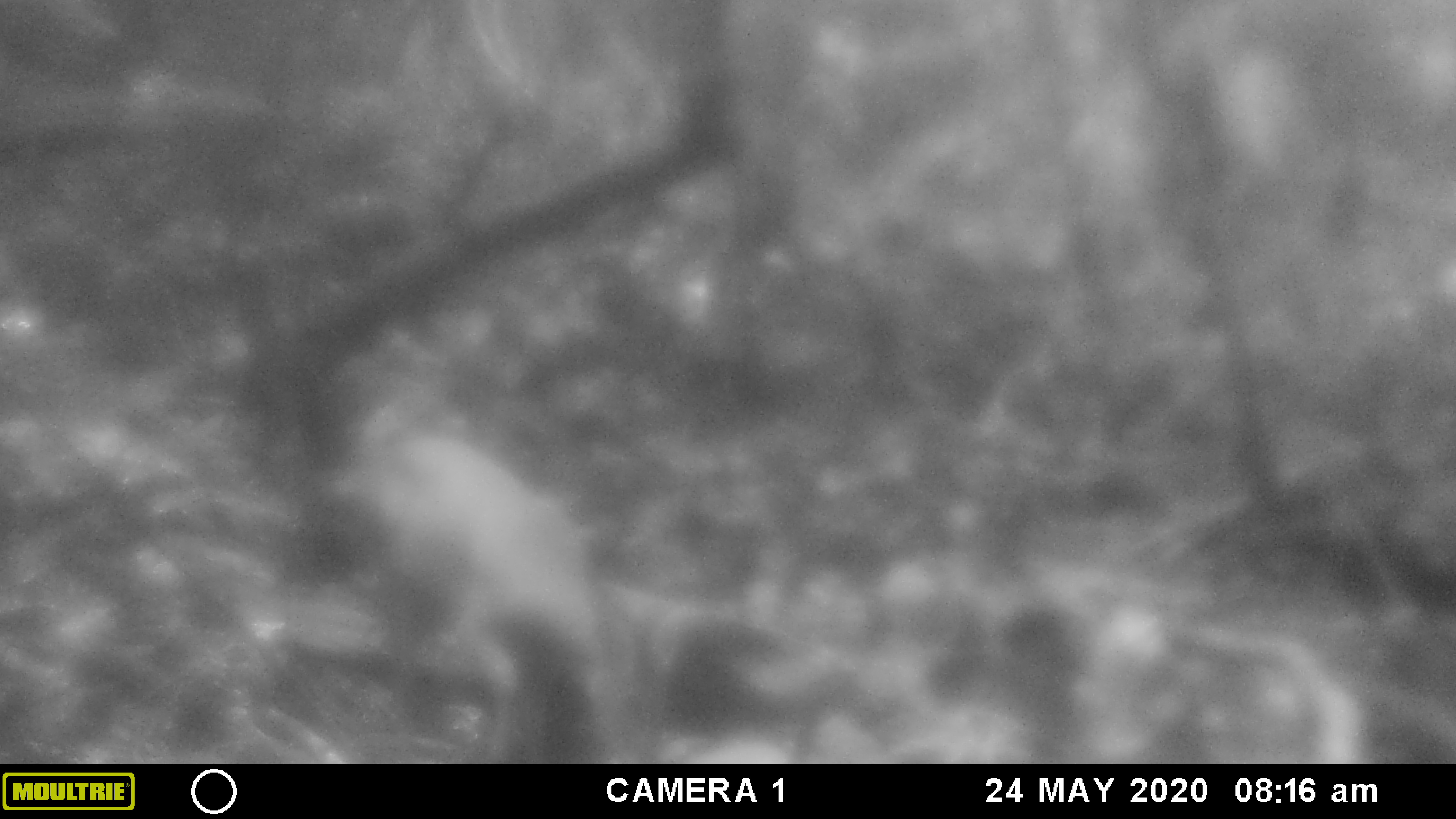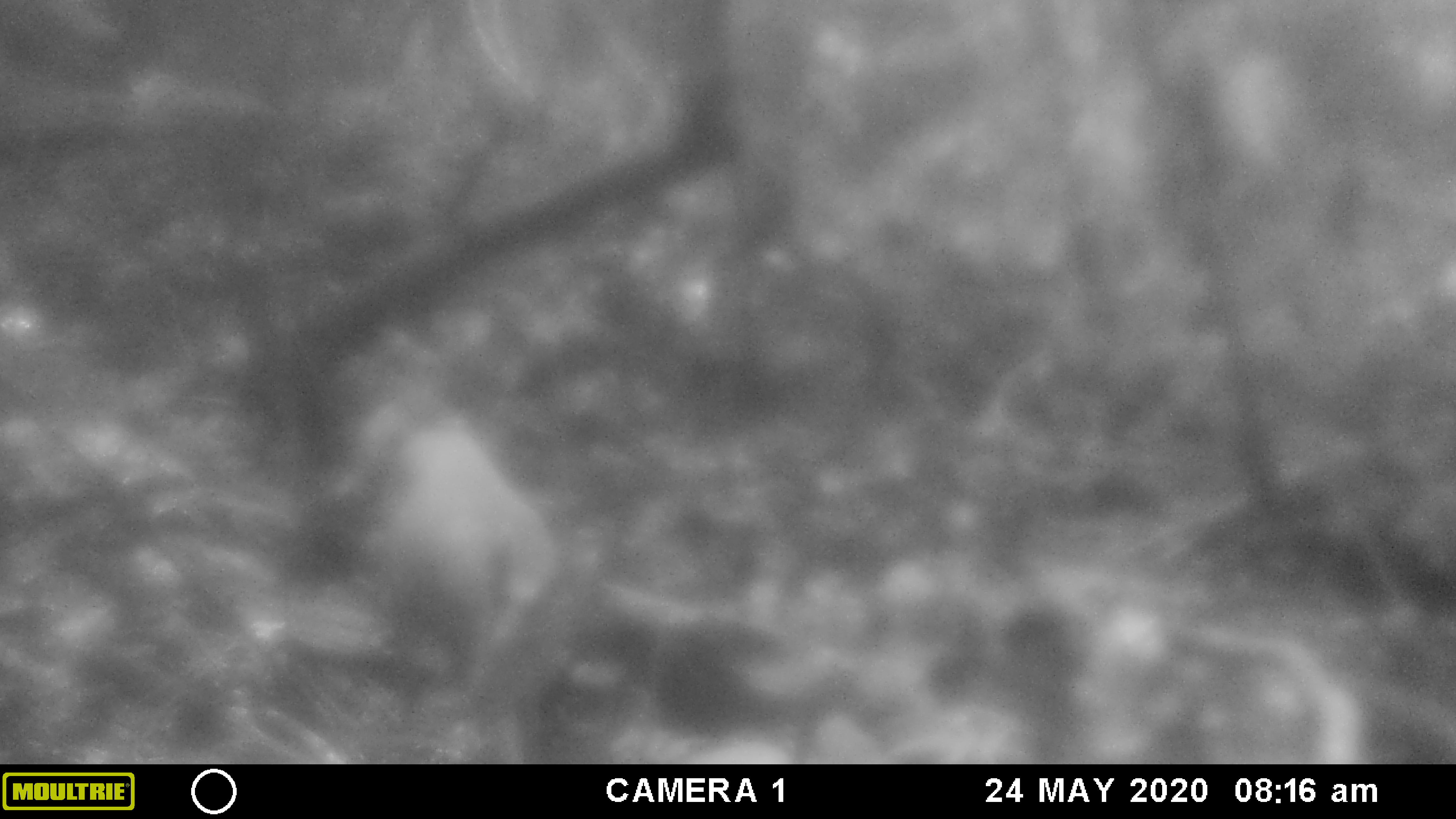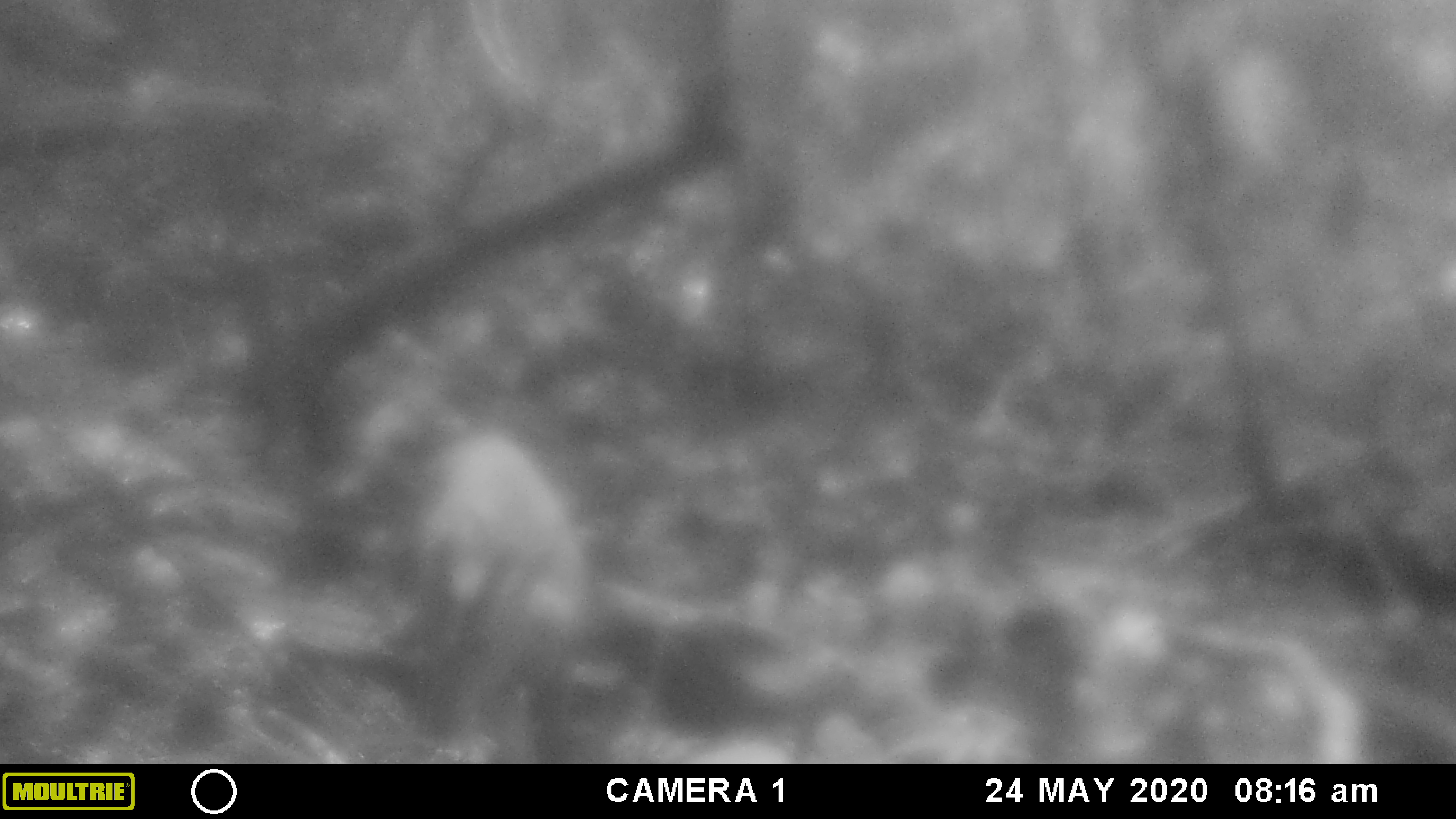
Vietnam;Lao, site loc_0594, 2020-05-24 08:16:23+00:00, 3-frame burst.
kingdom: Animalia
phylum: Chordata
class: Mammalia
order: Artiodactyla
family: Cervidae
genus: Muntiacus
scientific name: Muntiacus muntjak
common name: red muntjac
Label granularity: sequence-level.